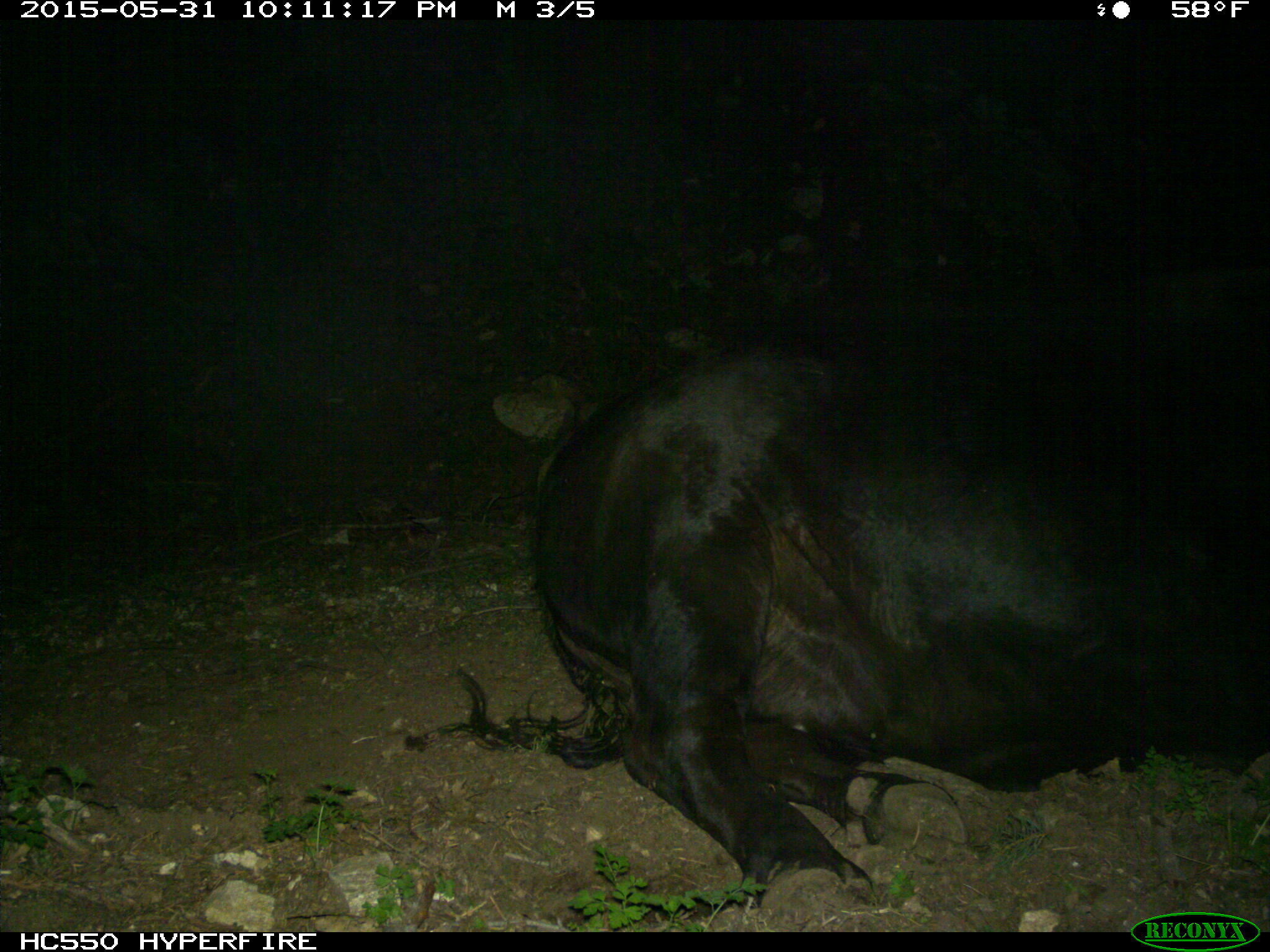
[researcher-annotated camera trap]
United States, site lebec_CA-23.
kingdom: Animalia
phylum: Chordata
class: Mammalia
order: Artiodactyla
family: Bovidae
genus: Bos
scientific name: Bos taurus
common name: domestic cow